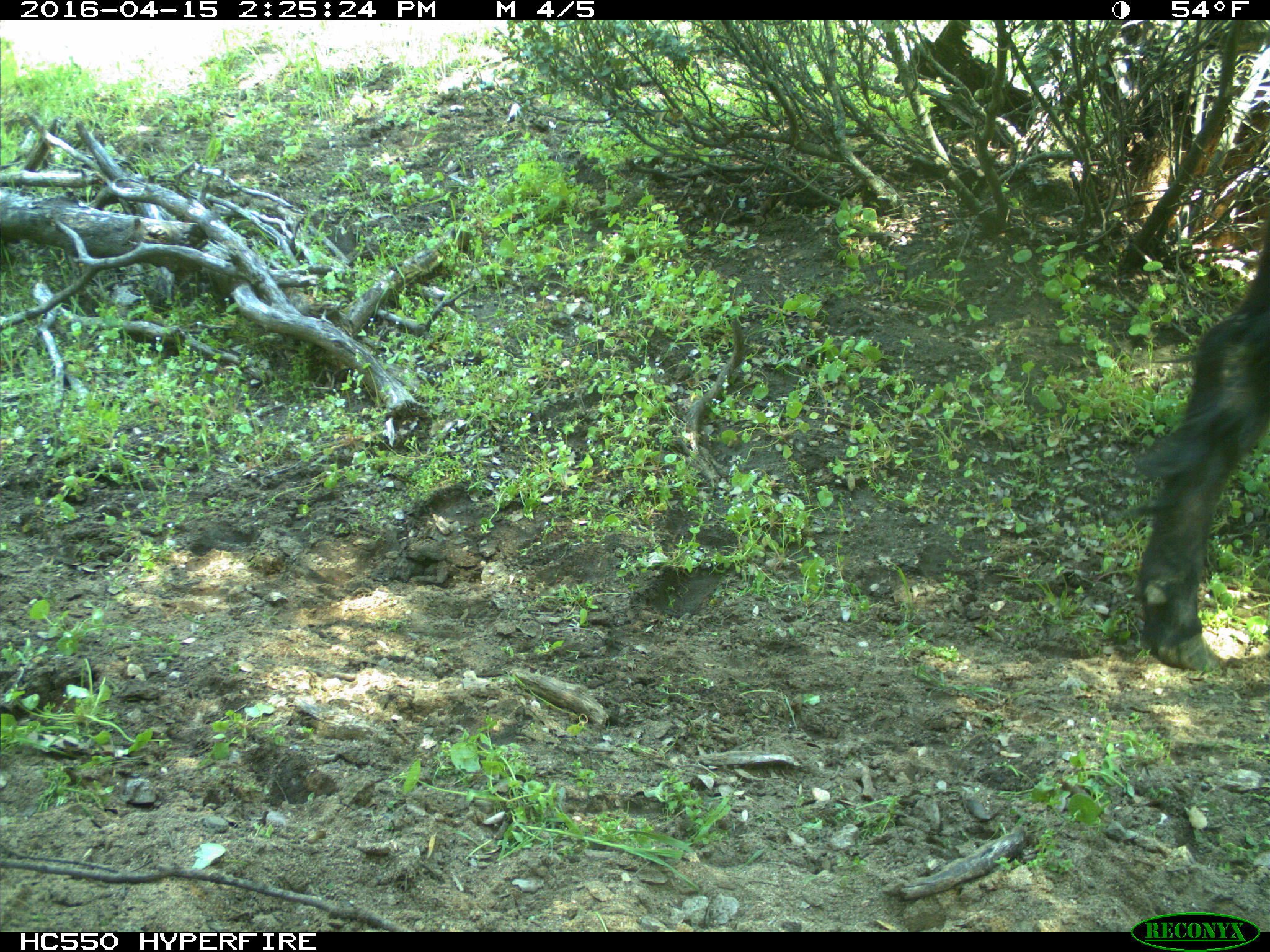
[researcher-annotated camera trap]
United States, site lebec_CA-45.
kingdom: Animalia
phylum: Chordata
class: Mammalia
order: Artiodactyla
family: Bovidae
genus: Bos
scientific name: Bos taurus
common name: domestic cow